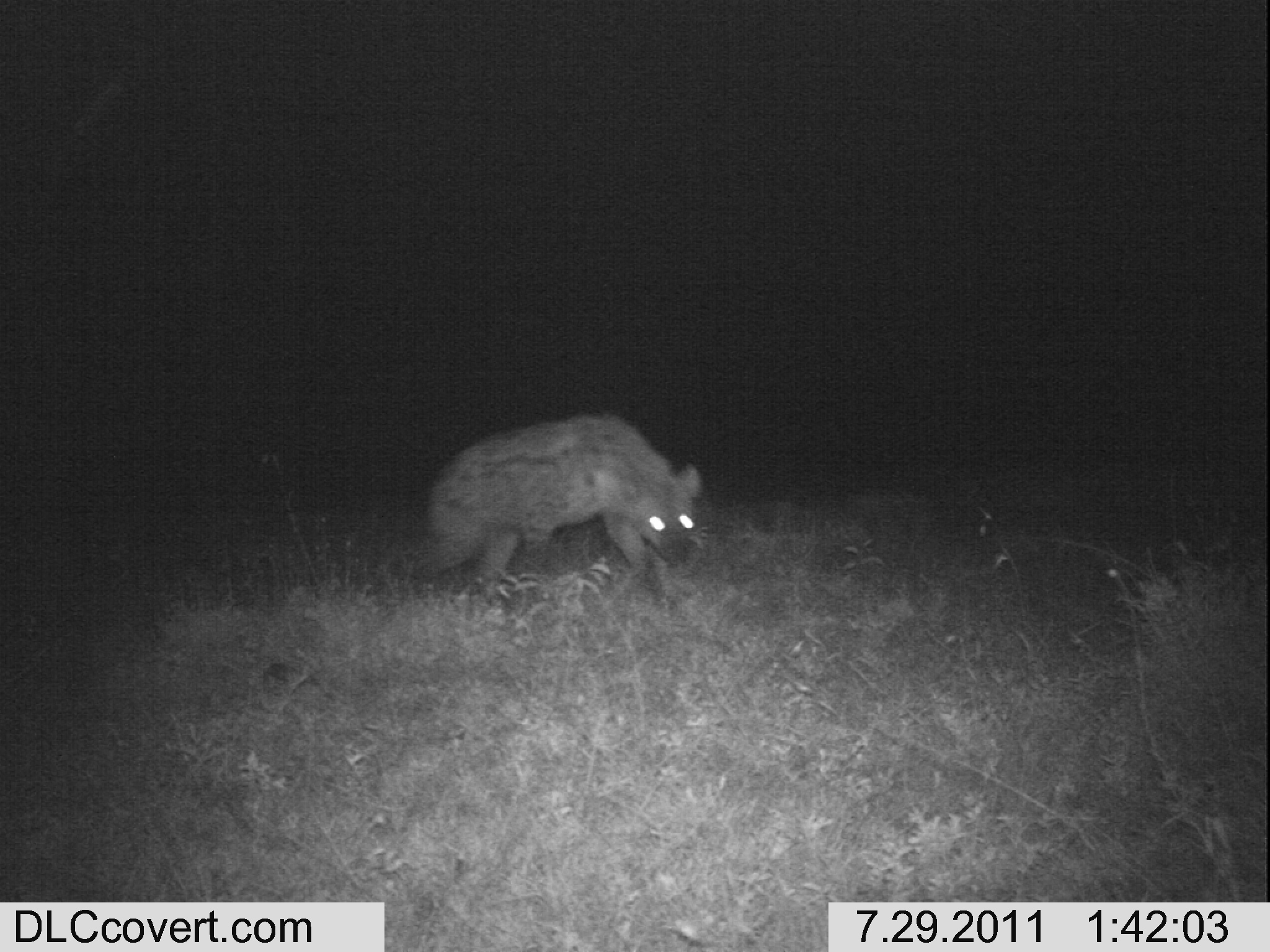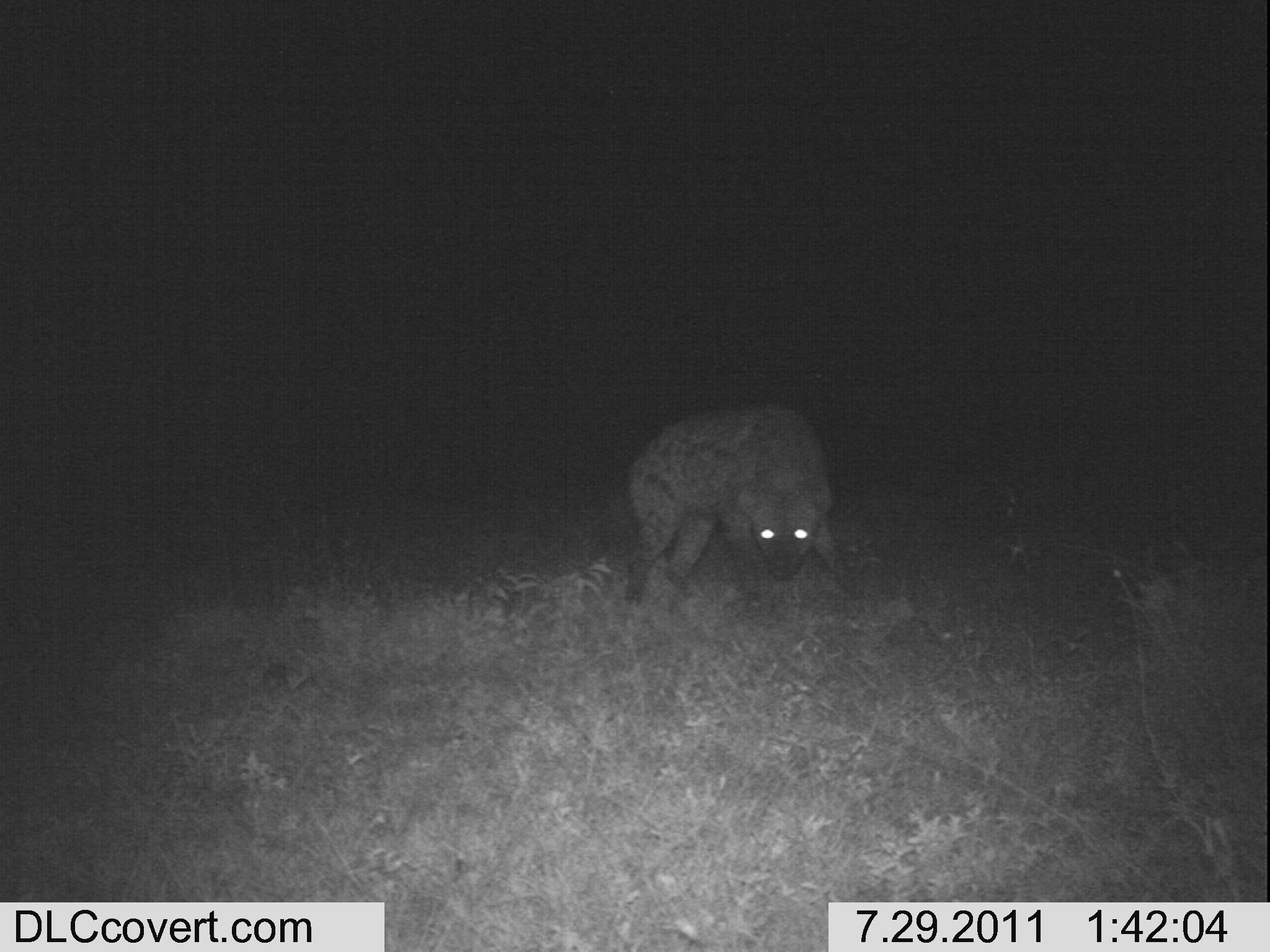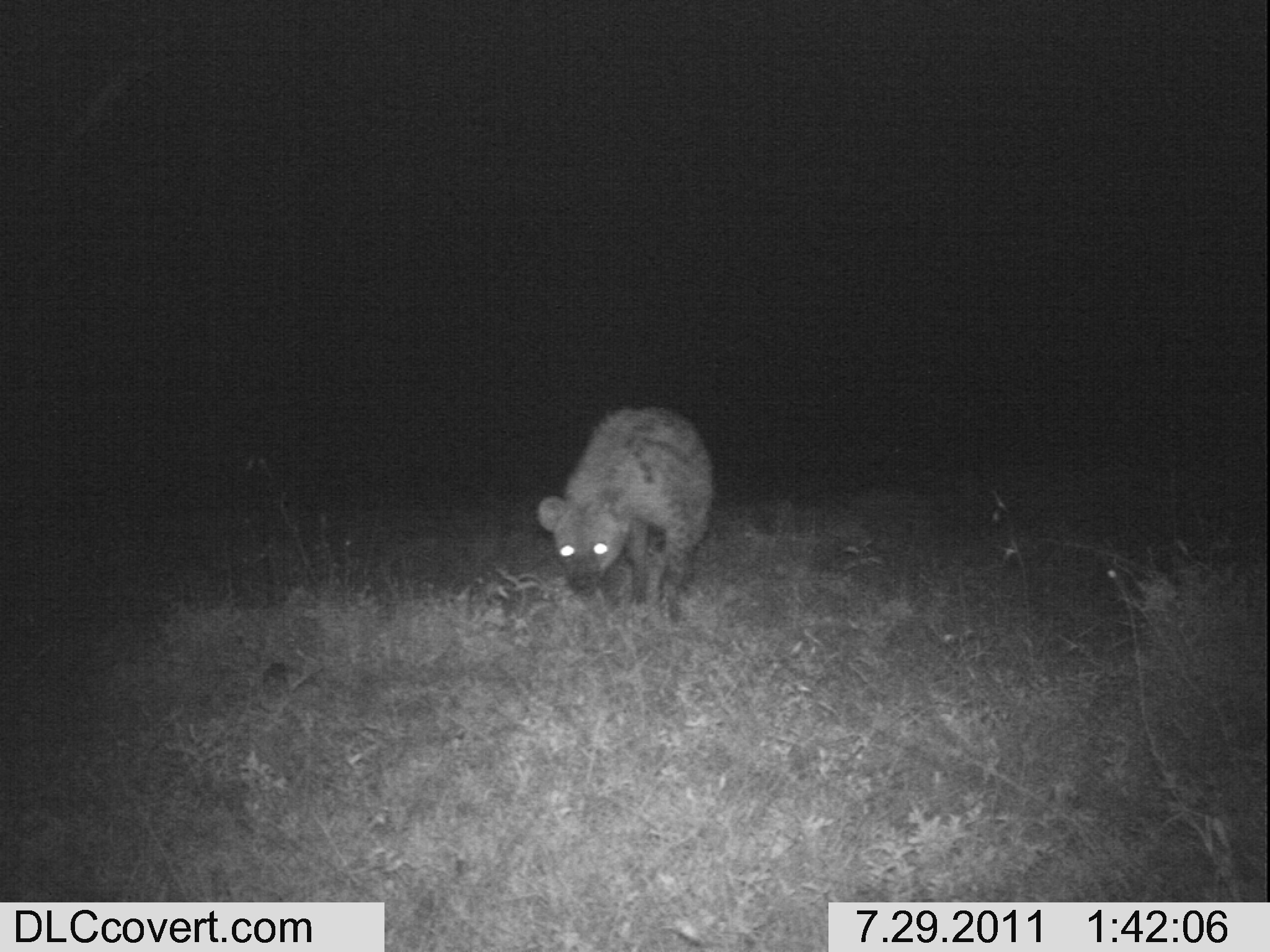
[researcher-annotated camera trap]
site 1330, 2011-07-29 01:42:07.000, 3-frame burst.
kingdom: Animalia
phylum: Chordata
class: Mammalia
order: Carnivora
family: Hyaenidae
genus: Crocuta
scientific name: Crocuta crocuta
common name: spotted hyena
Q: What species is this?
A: Crocuta crocuta (spotted hyena).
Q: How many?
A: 1.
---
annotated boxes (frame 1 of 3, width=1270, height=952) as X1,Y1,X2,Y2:
crocuta crocuta: 406,414,699,592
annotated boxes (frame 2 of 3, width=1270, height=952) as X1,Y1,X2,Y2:
crocuta crocuta: 623,403,851,610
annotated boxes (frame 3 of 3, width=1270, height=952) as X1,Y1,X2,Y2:
crocuta crocuta: 536,403,715,622